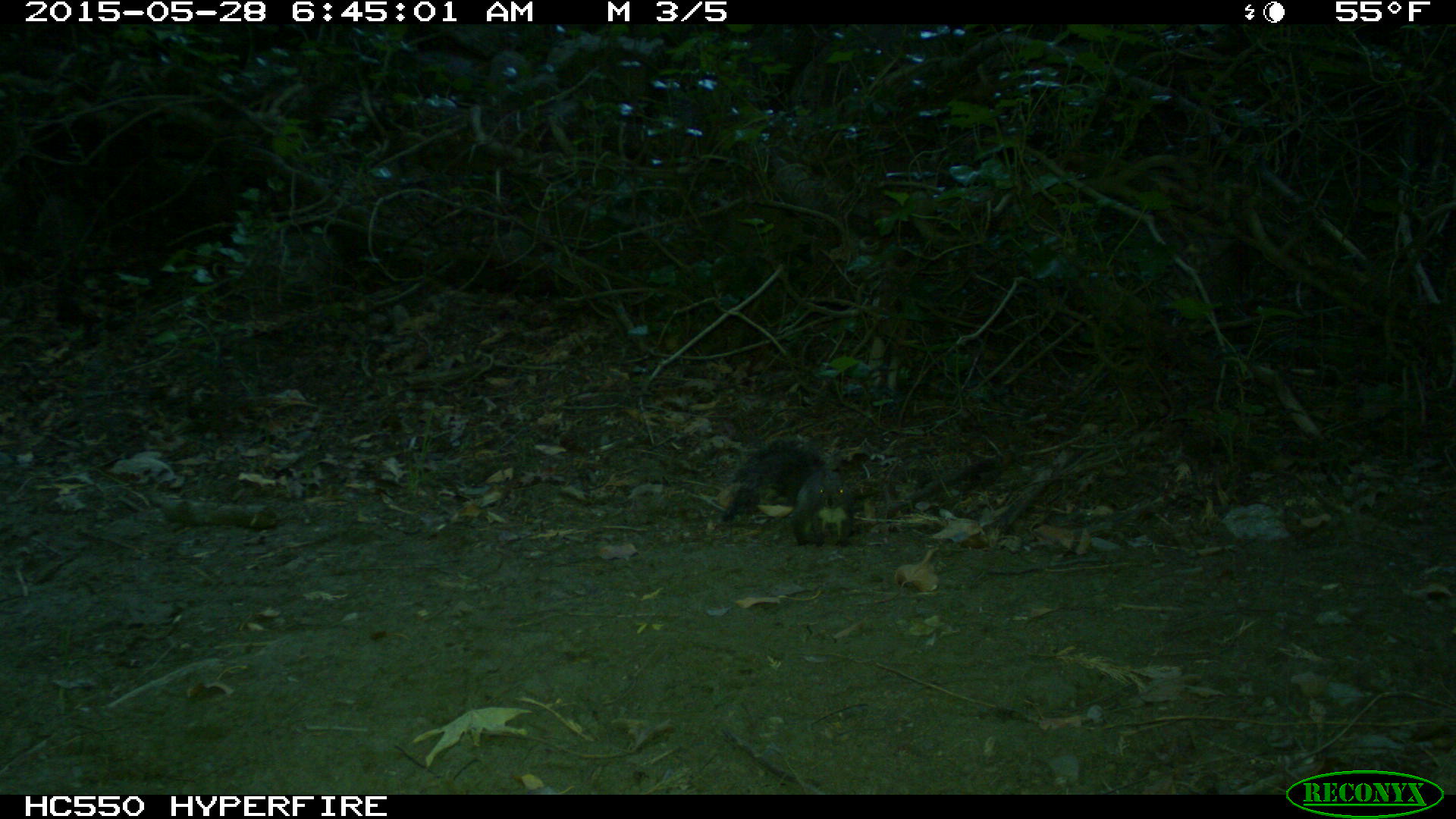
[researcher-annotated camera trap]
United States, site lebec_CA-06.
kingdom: Animalia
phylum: Chordata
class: Mammalia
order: Rodentia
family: Sciuridae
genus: Sciurus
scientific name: Sciurus carolinensis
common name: eastern gray squirrel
Sciurus carolinensis (eastern gray squirrel).